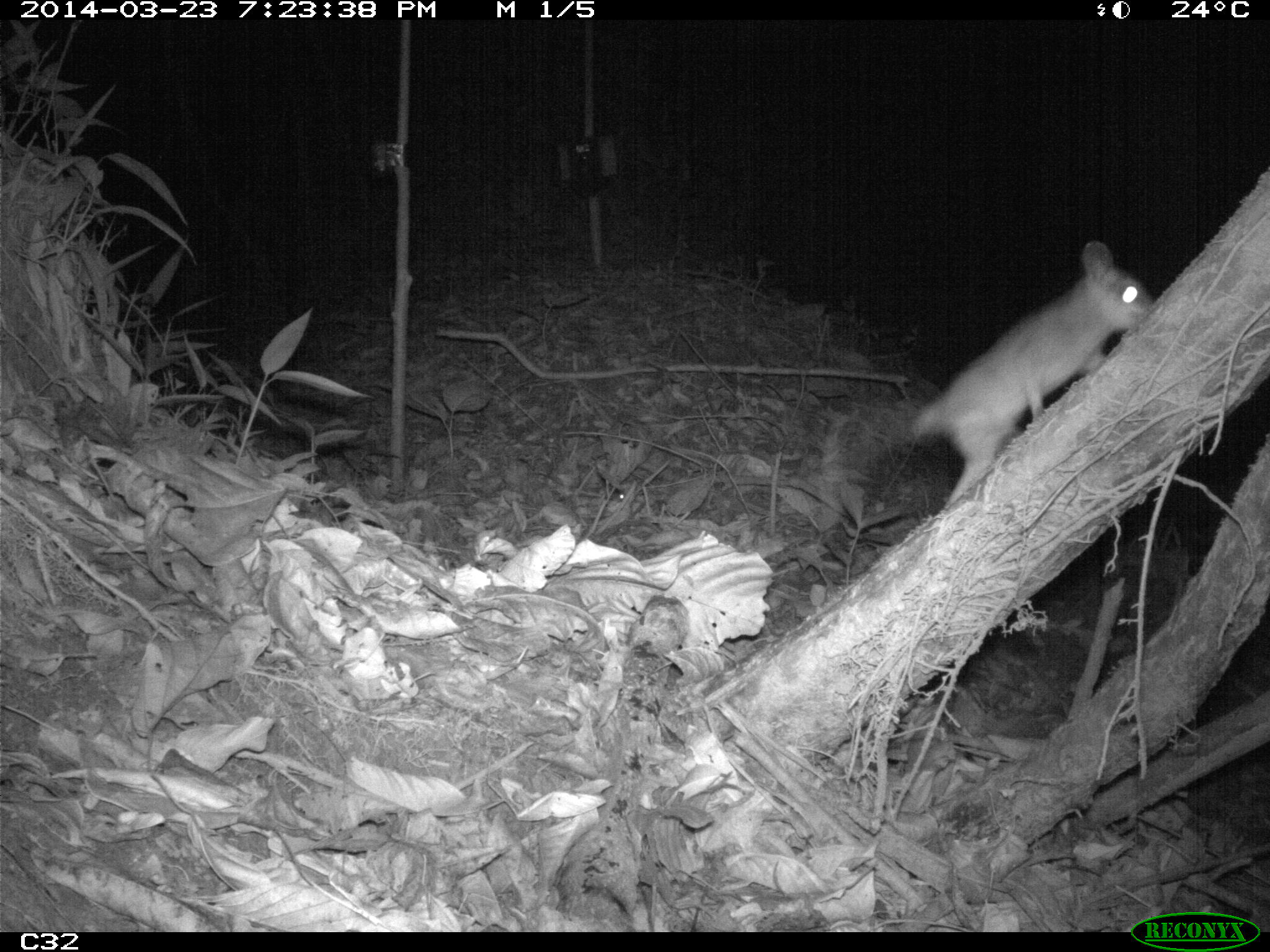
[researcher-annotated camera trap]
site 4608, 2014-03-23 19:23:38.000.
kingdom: Animalia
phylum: Chordata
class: Mammalia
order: Didelphimorphia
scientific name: Didelphimorphia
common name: opossum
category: unknown opossum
Unknown opossum (opossum) (Didelphimorphia), count 1, age adult.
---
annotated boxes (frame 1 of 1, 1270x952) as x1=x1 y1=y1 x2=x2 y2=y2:
unknown opossum: x1=909 y1=239 x2=1155 y2=506